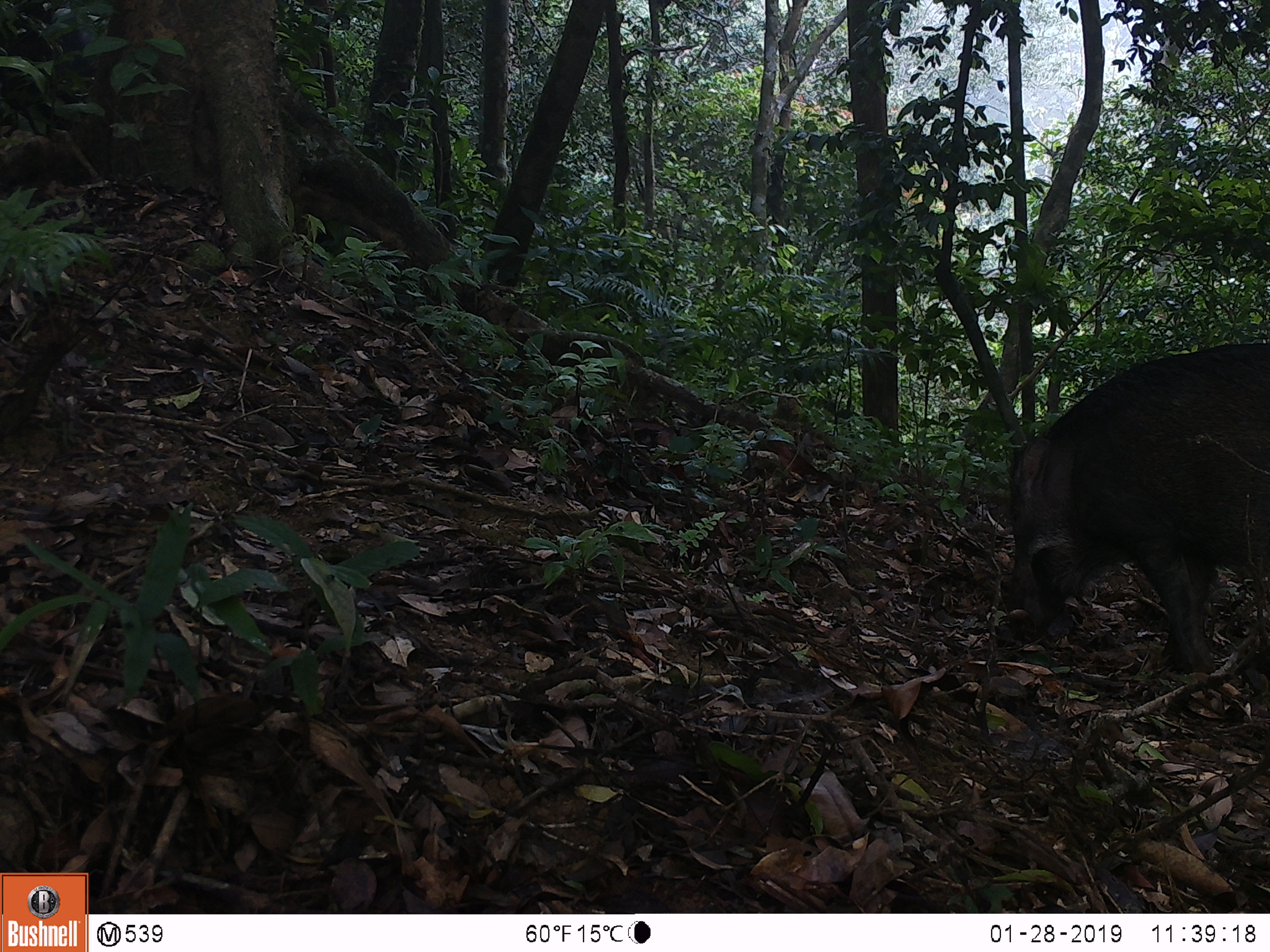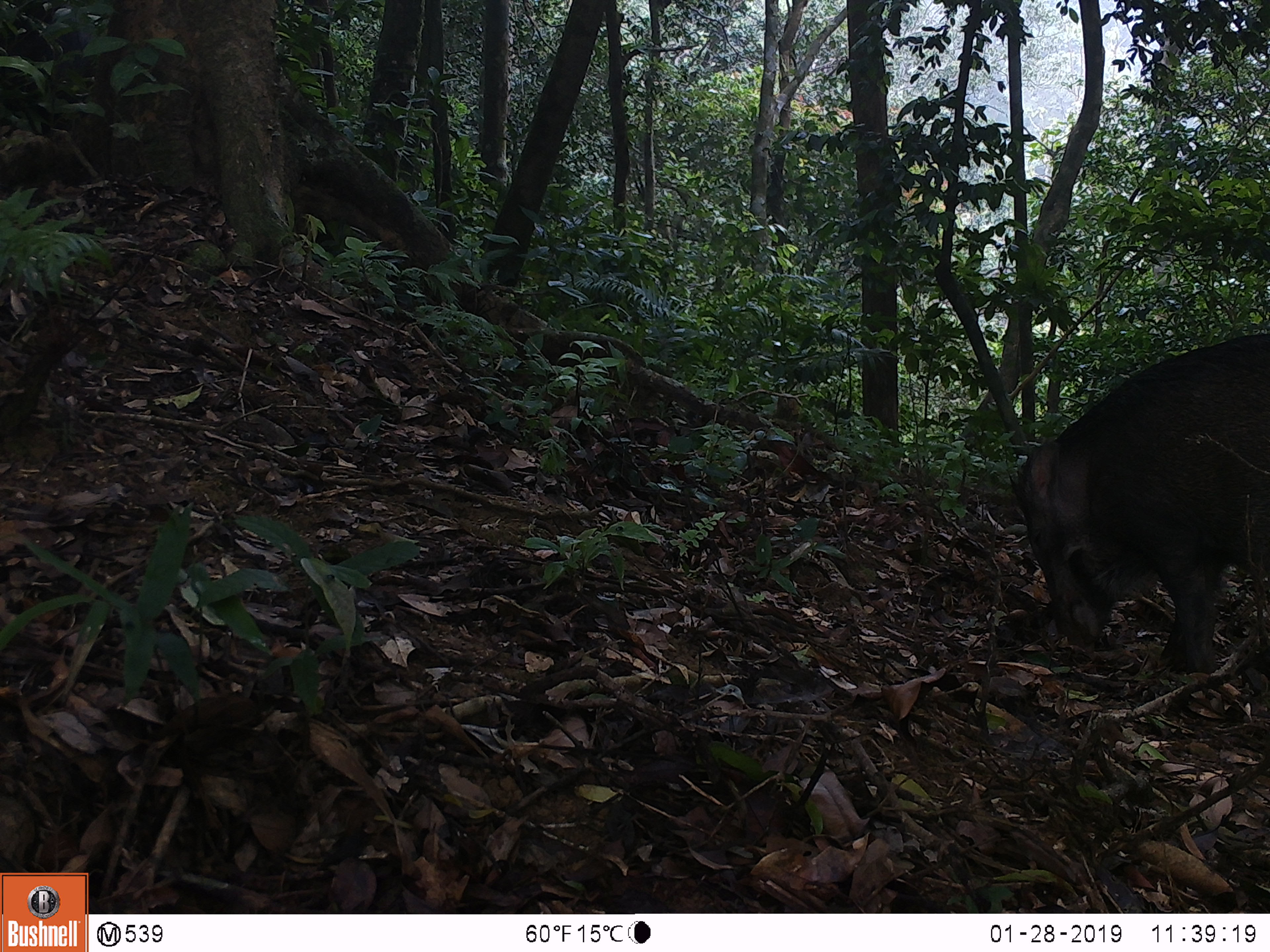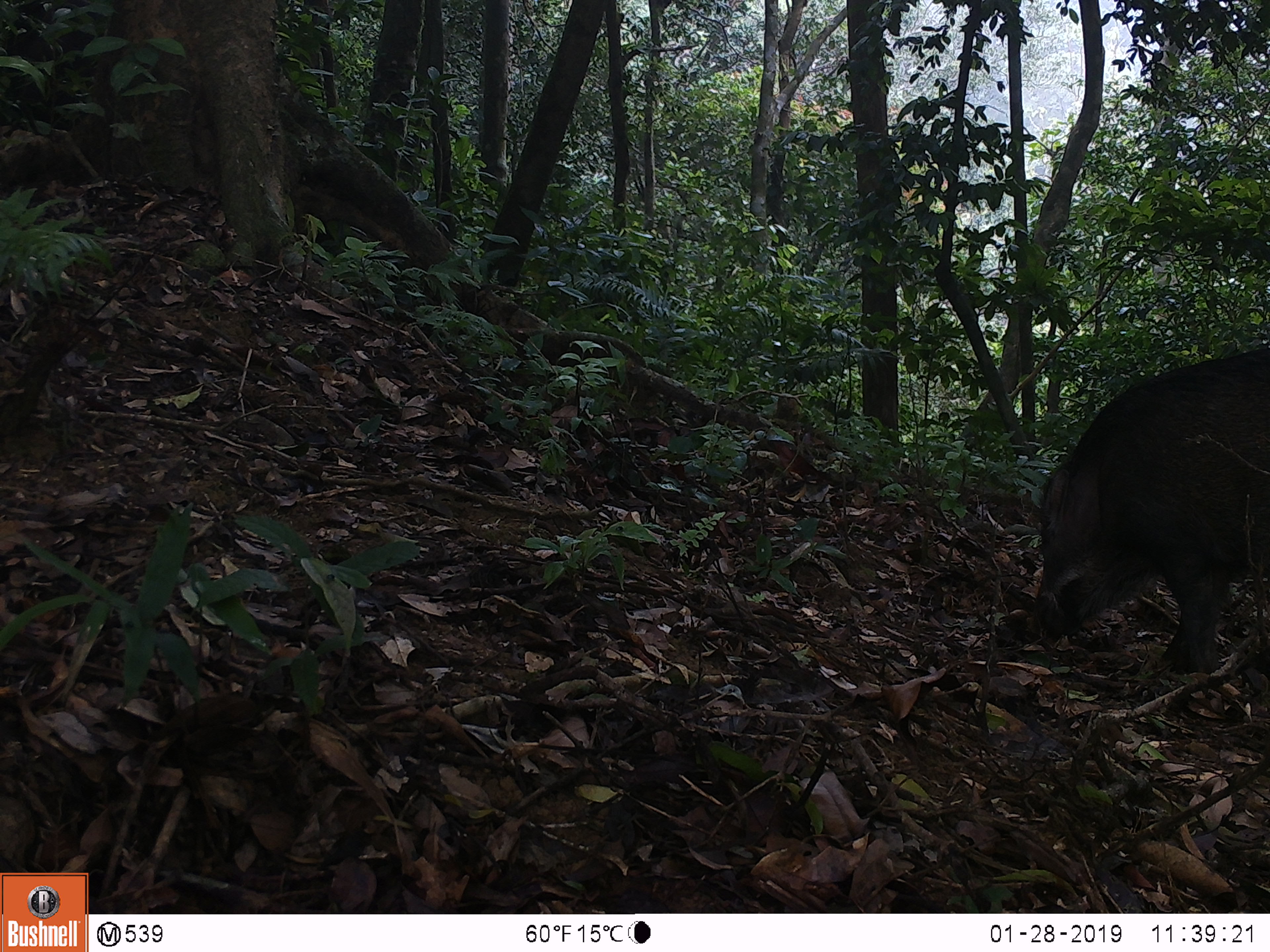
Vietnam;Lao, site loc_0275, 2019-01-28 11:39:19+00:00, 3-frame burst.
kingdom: Animalia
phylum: Chordata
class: Mammalia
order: Artiodactyla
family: Suidae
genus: Sus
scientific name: Sus scrofa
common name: eurasian wild pig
Eurasian wild pig (Sus scrofa). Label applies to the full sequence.